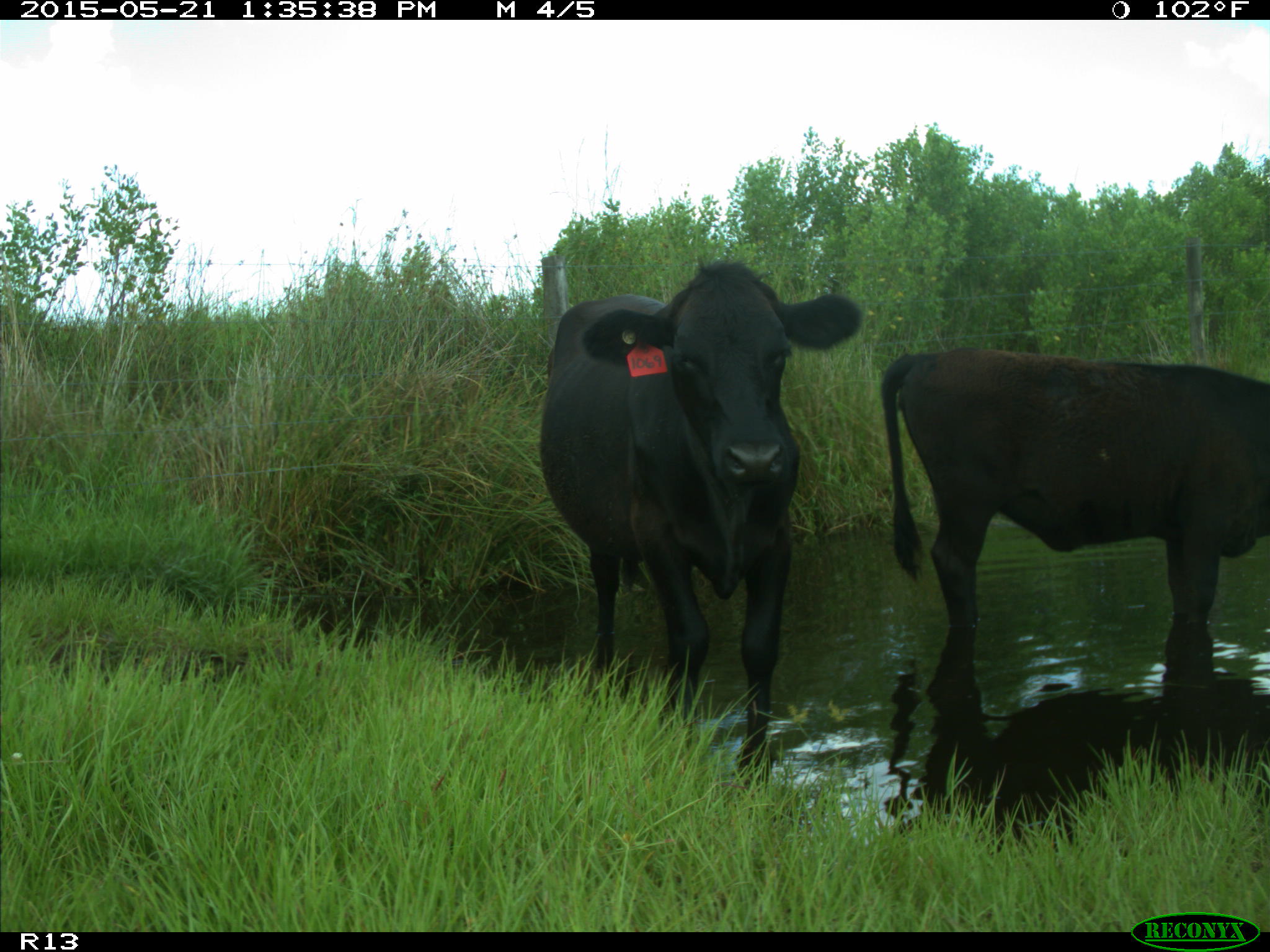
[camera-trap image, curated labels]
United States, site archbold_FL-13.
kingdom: Animalia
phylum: Chordata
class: Mammalia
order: Artiodactyla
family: Bovidae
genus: Bos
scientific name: Bos taurus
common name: domestic cow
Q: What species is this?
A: Bos taurus (domestic cow).